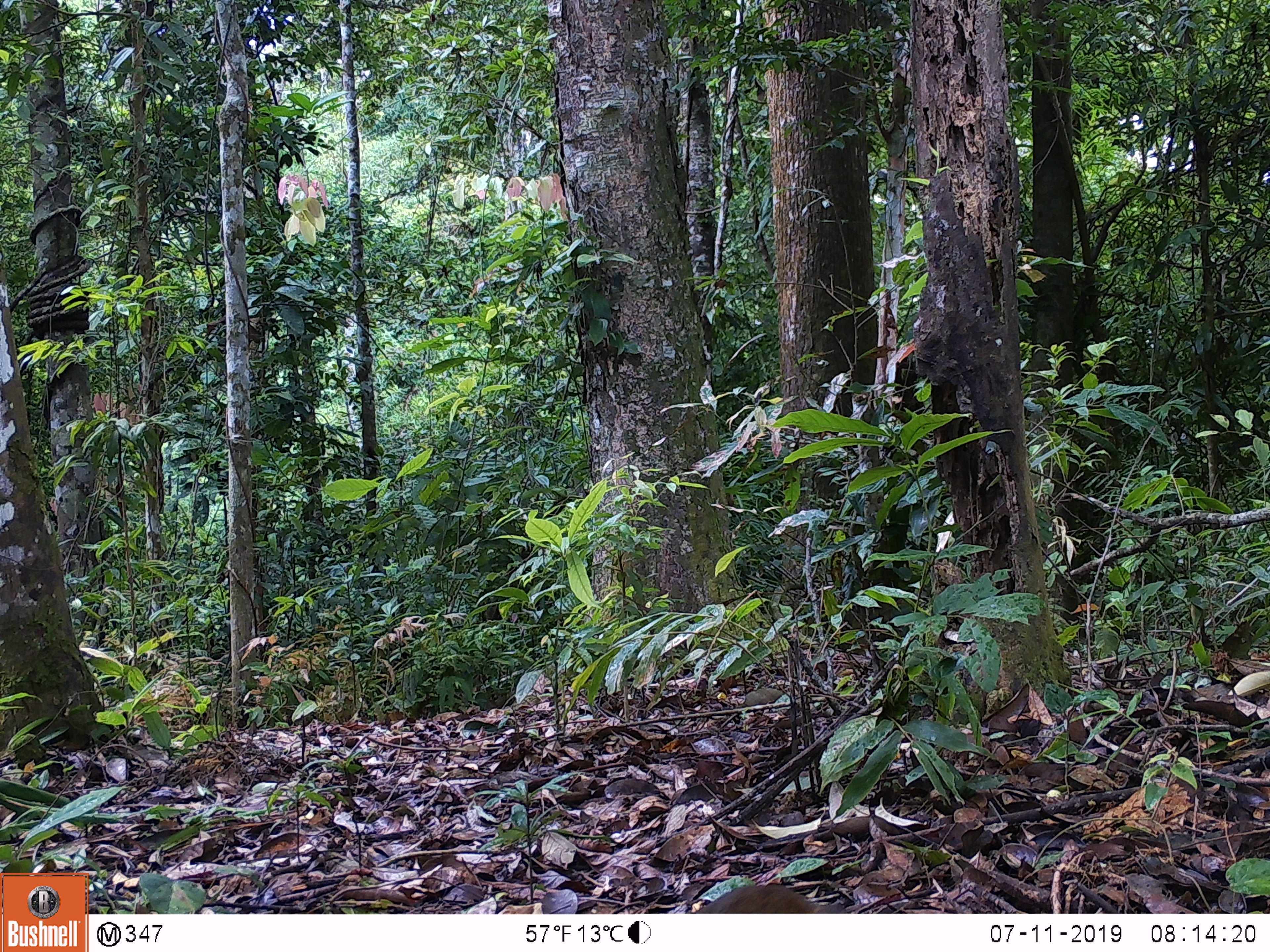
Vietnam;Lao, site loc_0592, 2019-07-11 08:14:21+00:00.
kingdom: Animalia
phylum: Chordata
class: Mammalia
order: Rodentia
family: Sciuridae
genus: Dremomys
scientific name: Dremomys rufigenis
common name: red-cheeked squirrel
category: red cheeked squirrel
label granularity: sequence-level